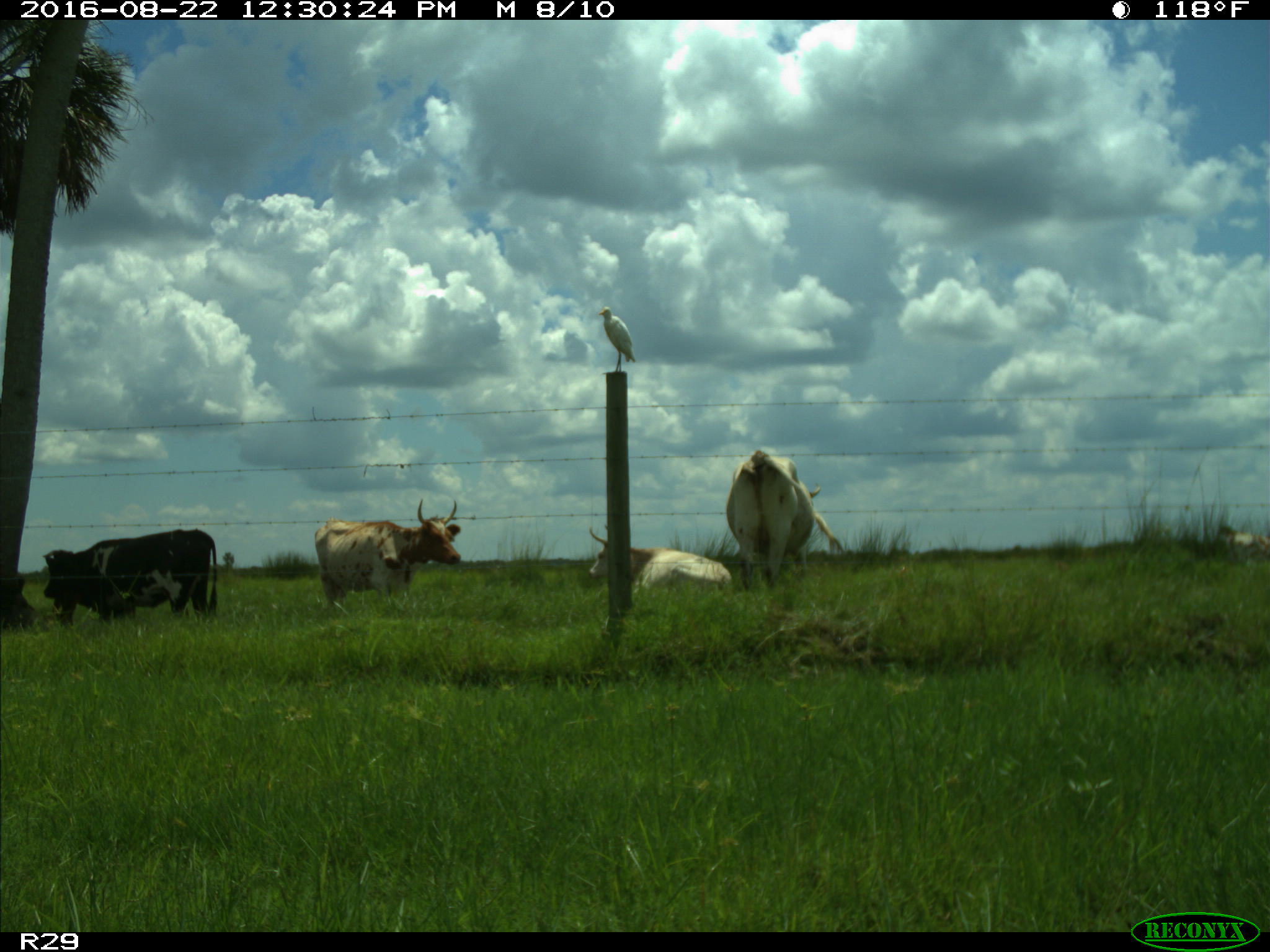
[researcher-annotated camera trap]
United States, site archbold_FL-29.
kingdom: Animalia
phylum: Chordata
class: Mammalia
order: Artiodactyla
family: Bovidae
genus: Bos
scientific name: Bos taurus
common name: domestic cow